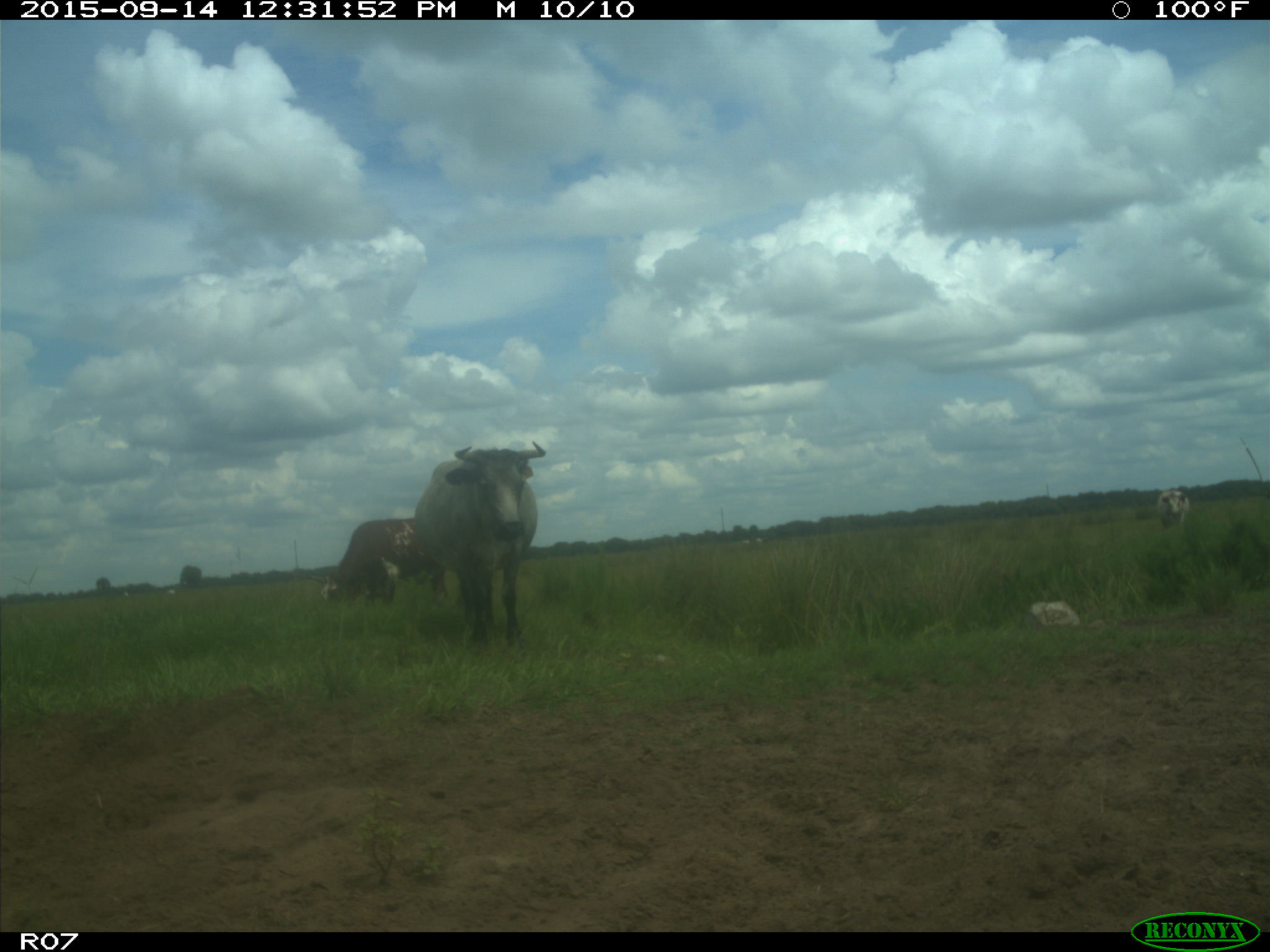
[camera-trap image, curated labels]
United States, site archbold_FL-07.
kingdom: Animalia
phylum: Chordata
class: Mammalia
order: Artiodactyla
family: Bovidae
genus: Bos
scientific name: Bos taurus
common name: domestic cow